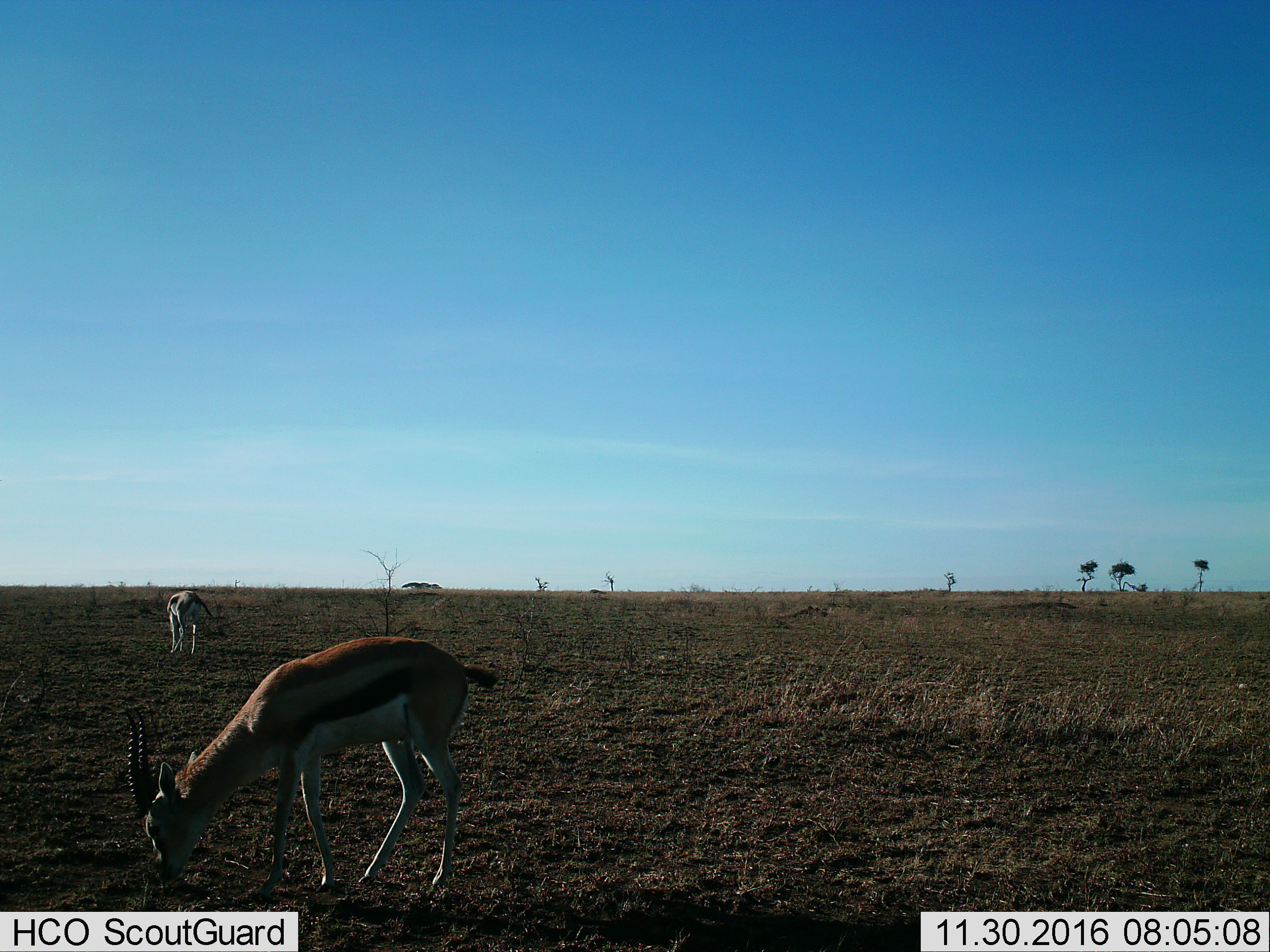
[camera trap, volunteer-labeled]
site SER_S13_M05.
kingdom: Animalia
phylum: Chordata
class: Mammalia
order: Artiodactyla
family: Bovidae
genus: Eudorcas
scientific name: Eudorcas thomsonii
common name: thomson's gazelle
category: gazellethomsons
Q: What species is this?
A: Gazellethomsons (thomson's gazelle) (Eudorcas thomsonii).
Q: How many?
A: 2.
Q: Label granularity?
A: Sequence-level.